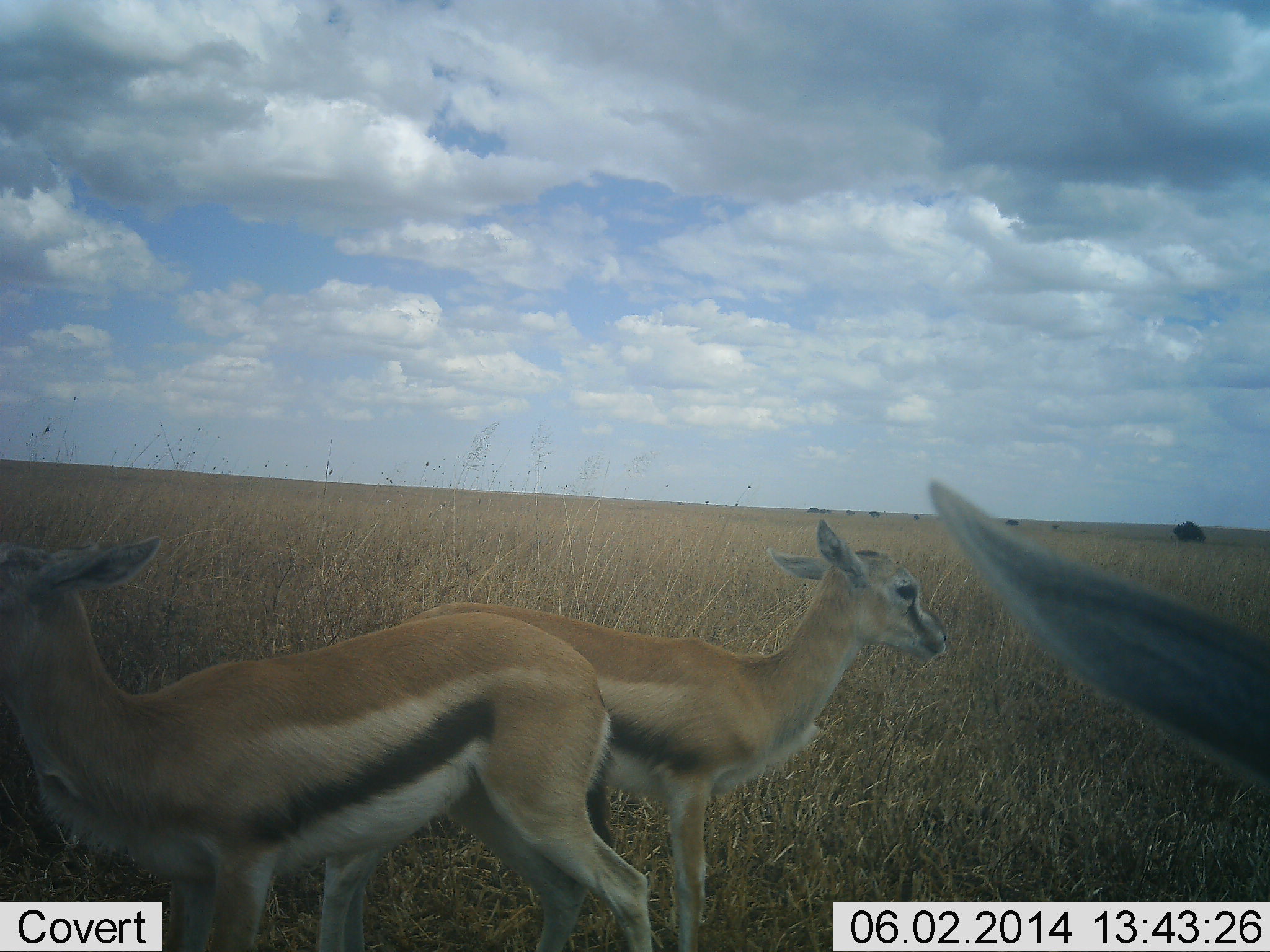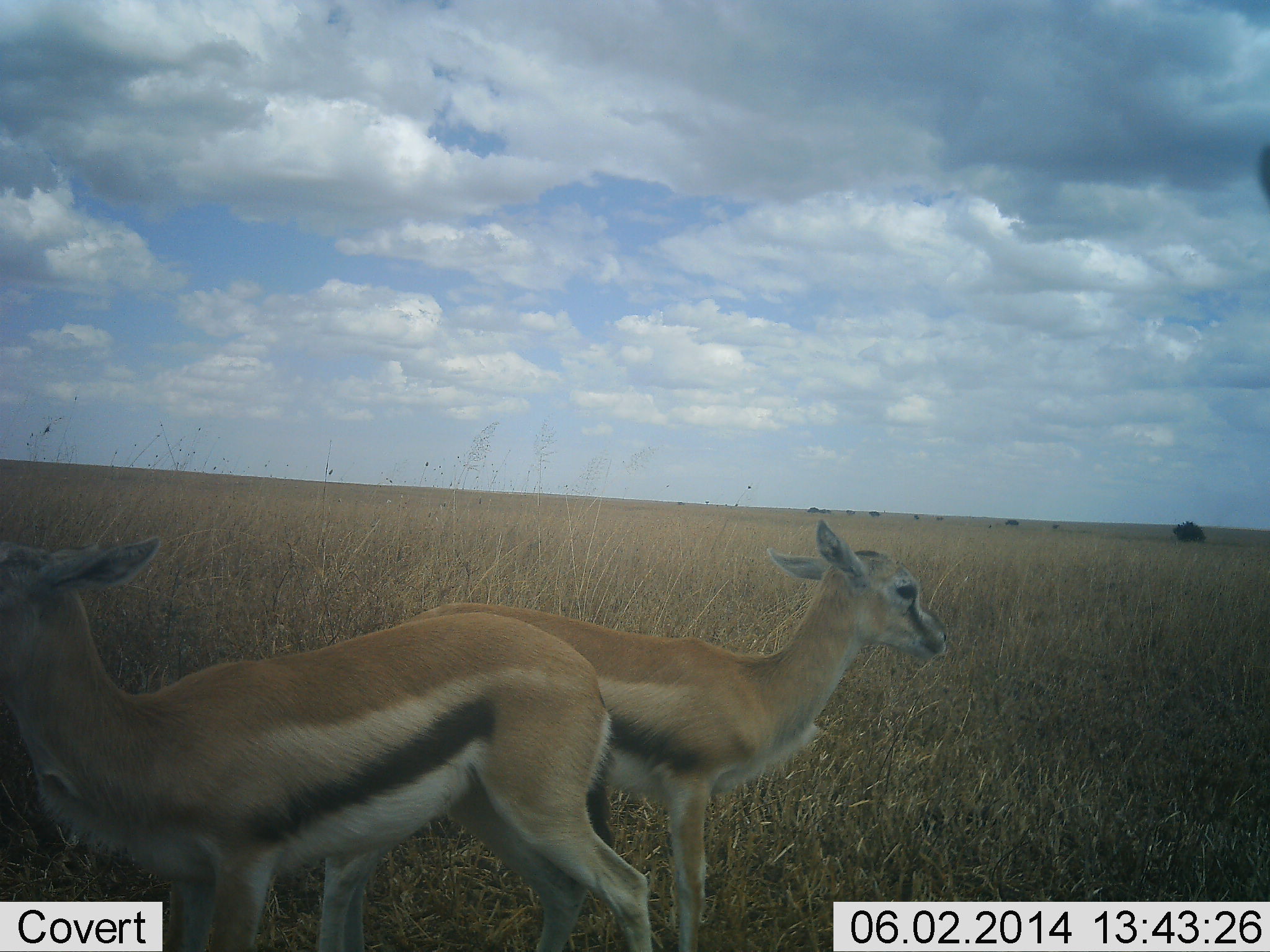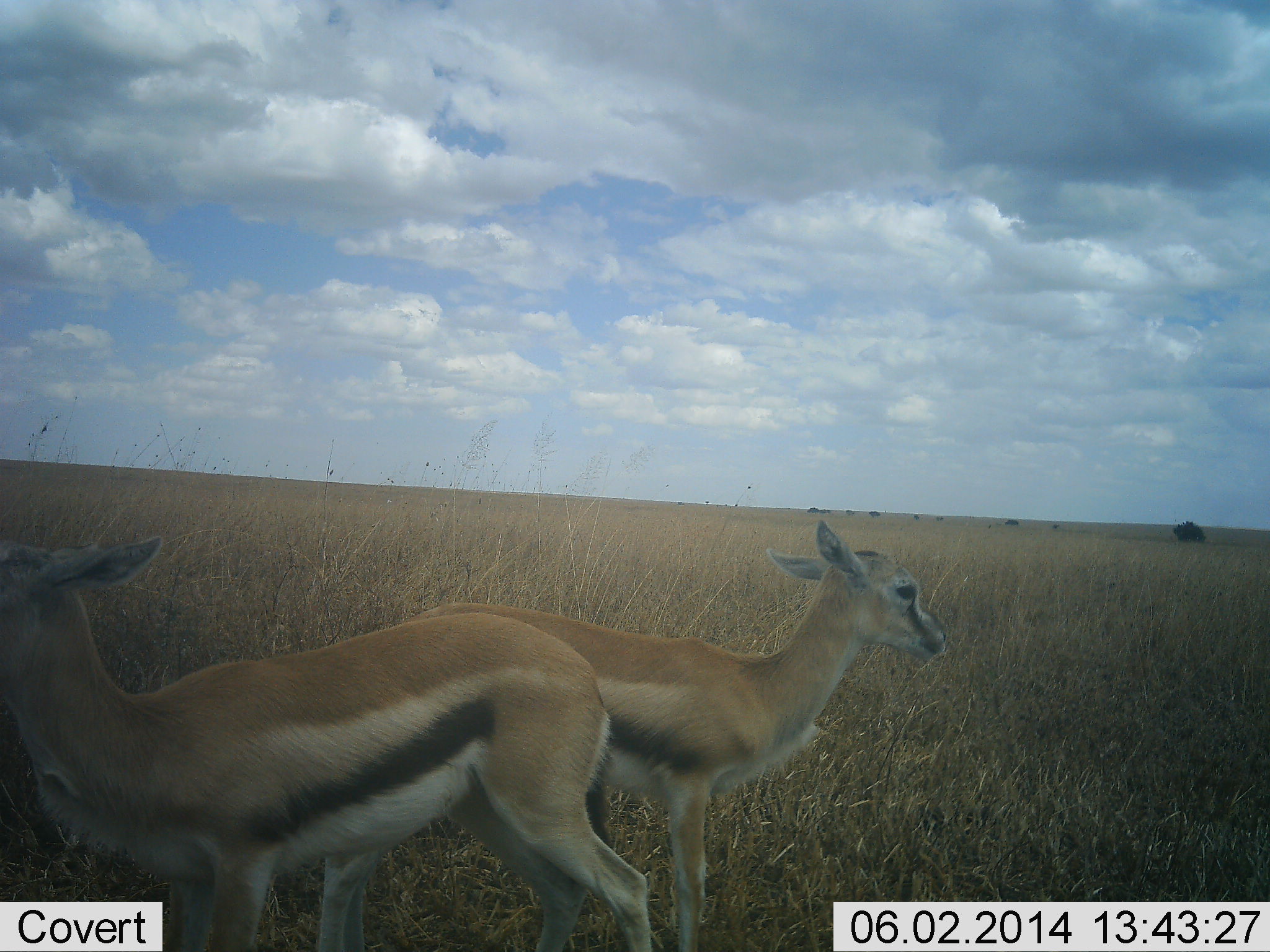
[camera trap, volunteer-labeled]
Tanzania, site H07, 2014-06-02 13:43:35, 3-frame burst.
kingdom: Animalia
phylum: Chordata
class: Mammalia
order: Artiodactyla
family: Bovidae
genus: Eudorcas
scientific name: Eudorcas thomsonii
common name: thomson's gazelle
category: gazellethomsons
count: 3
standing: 100%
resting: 0%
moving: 30%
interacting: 0%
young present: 10%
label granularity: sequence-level